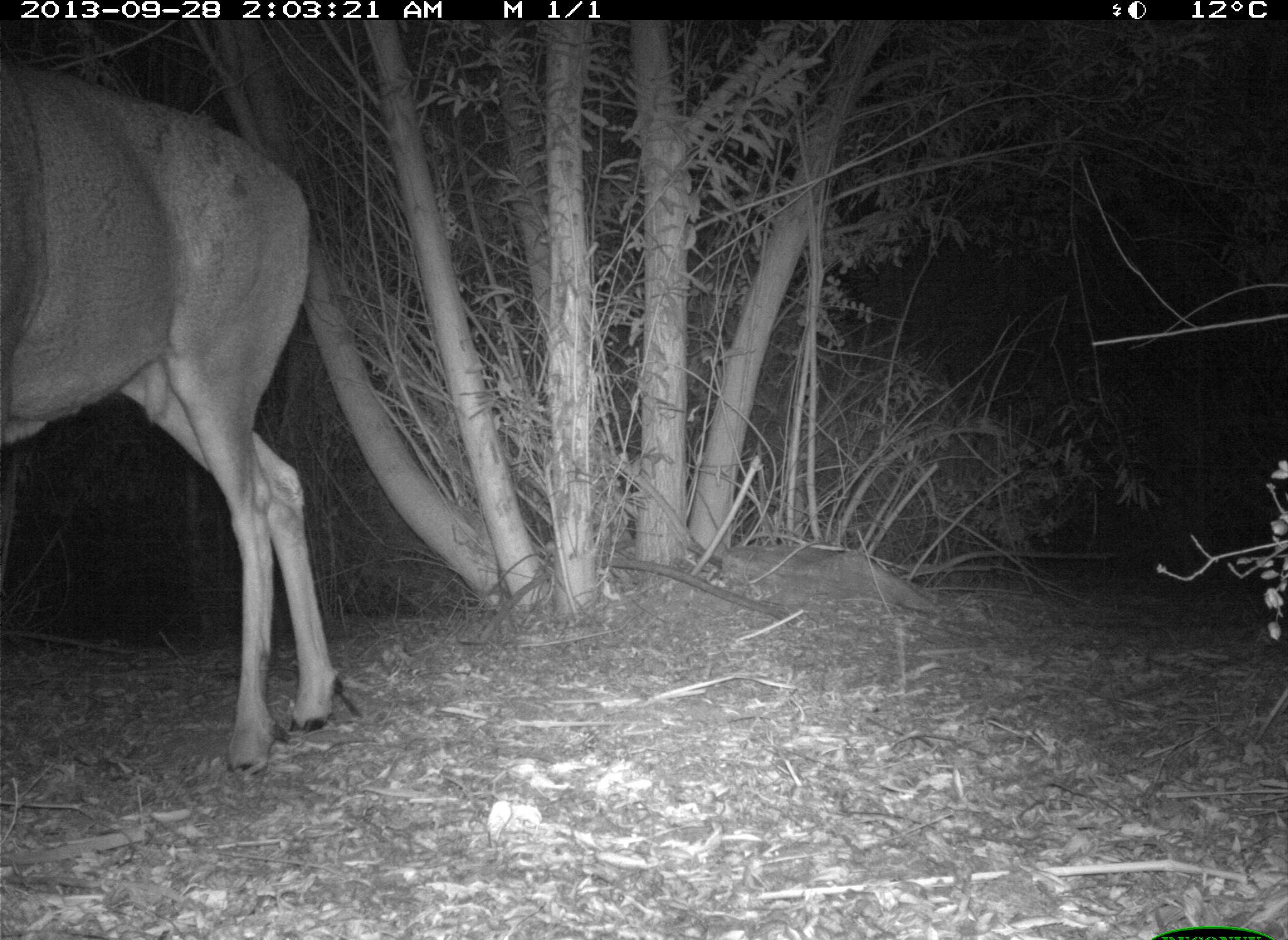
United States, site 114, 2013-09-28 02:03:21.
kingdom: Animalia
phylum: Chordata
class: Mammalia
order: Artiodactyla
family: Cervidae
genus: Odocoileus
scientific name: Odocoileus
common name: deer